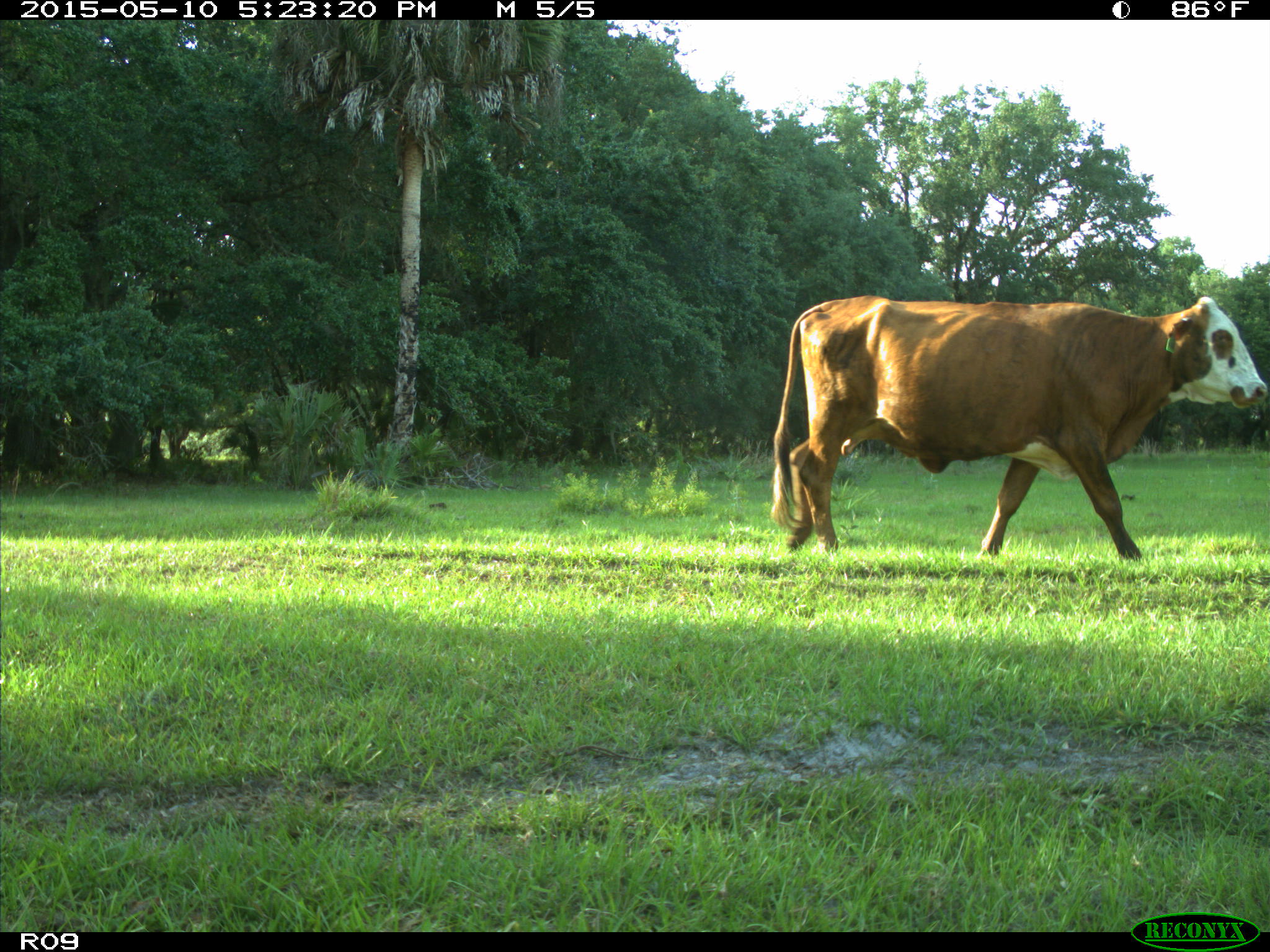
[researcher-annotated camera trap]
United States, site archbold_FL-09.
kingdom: Animalia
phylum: Chordata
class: Mammalia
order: Artiodactyla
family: Bovidae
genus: Bos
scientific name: Bos taurus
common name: domestic cow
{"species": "Bos taurus (domestic cow)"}